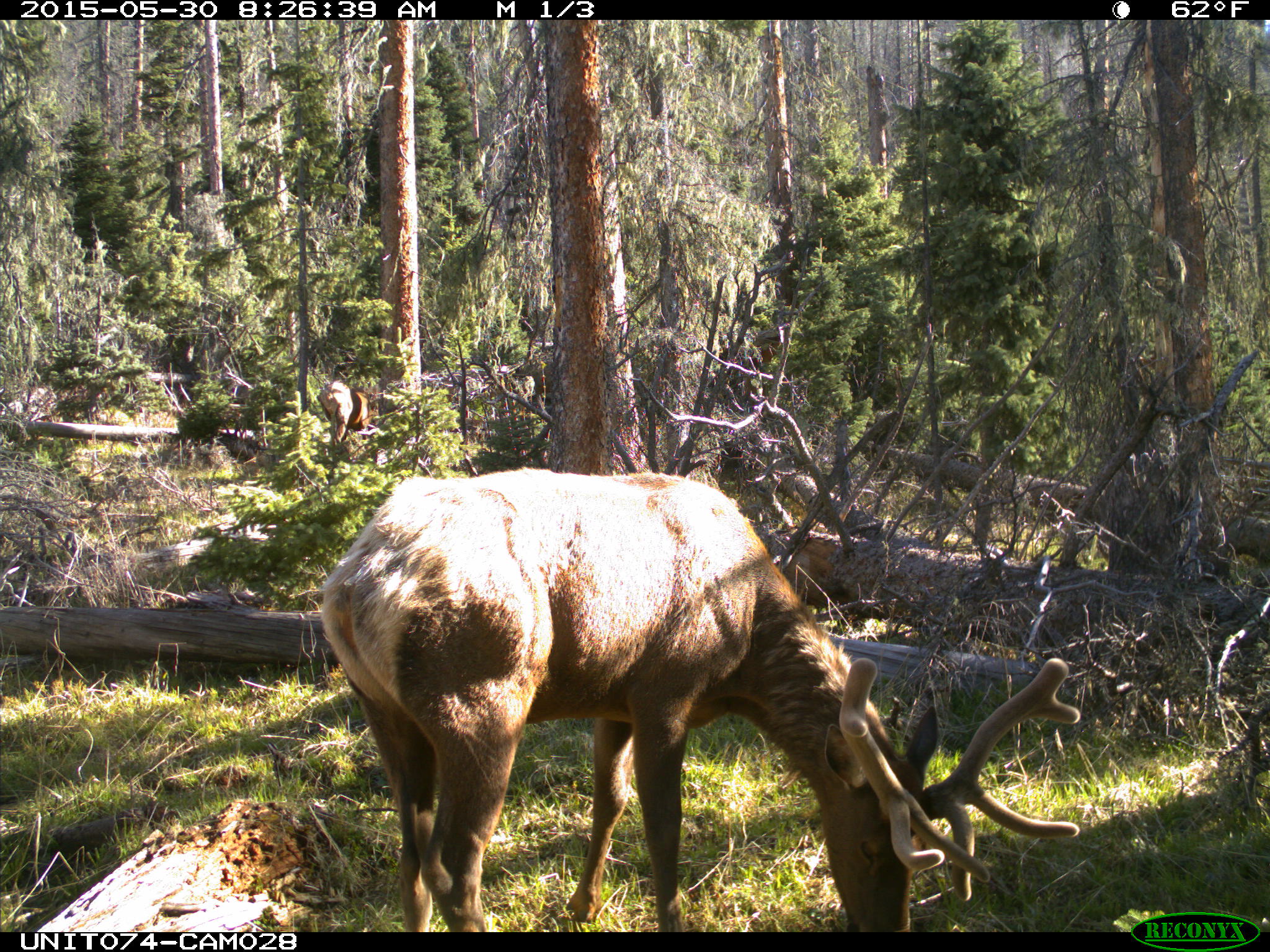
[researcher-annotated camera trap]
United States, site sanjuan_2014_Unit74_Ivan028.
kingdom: Animalia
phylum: Chordata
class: Mammalia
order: Artiodactyla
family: Cervidae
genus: Cervus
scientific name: Cervus elaphus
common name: red deer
Cervus elaphus (red deer).